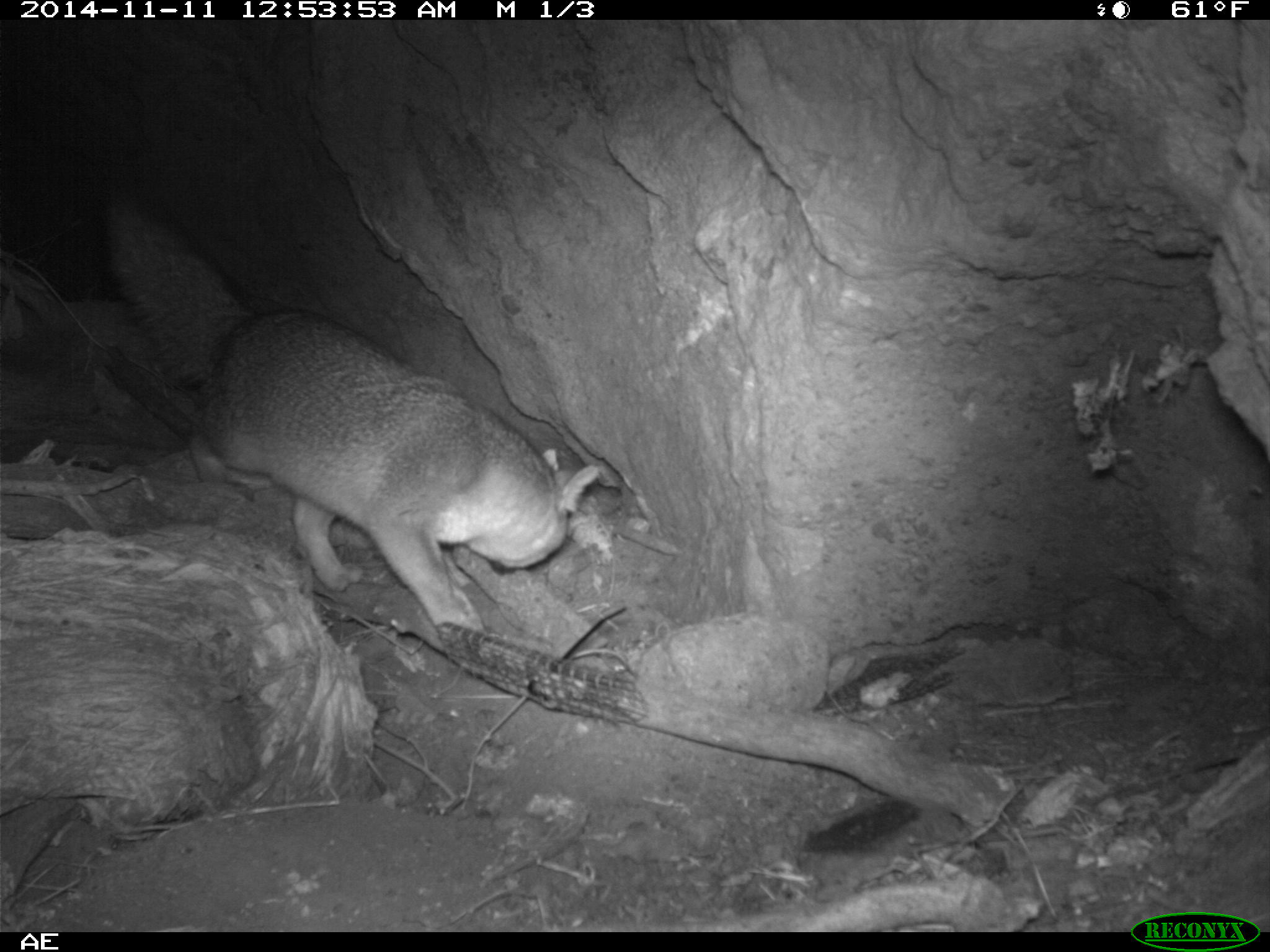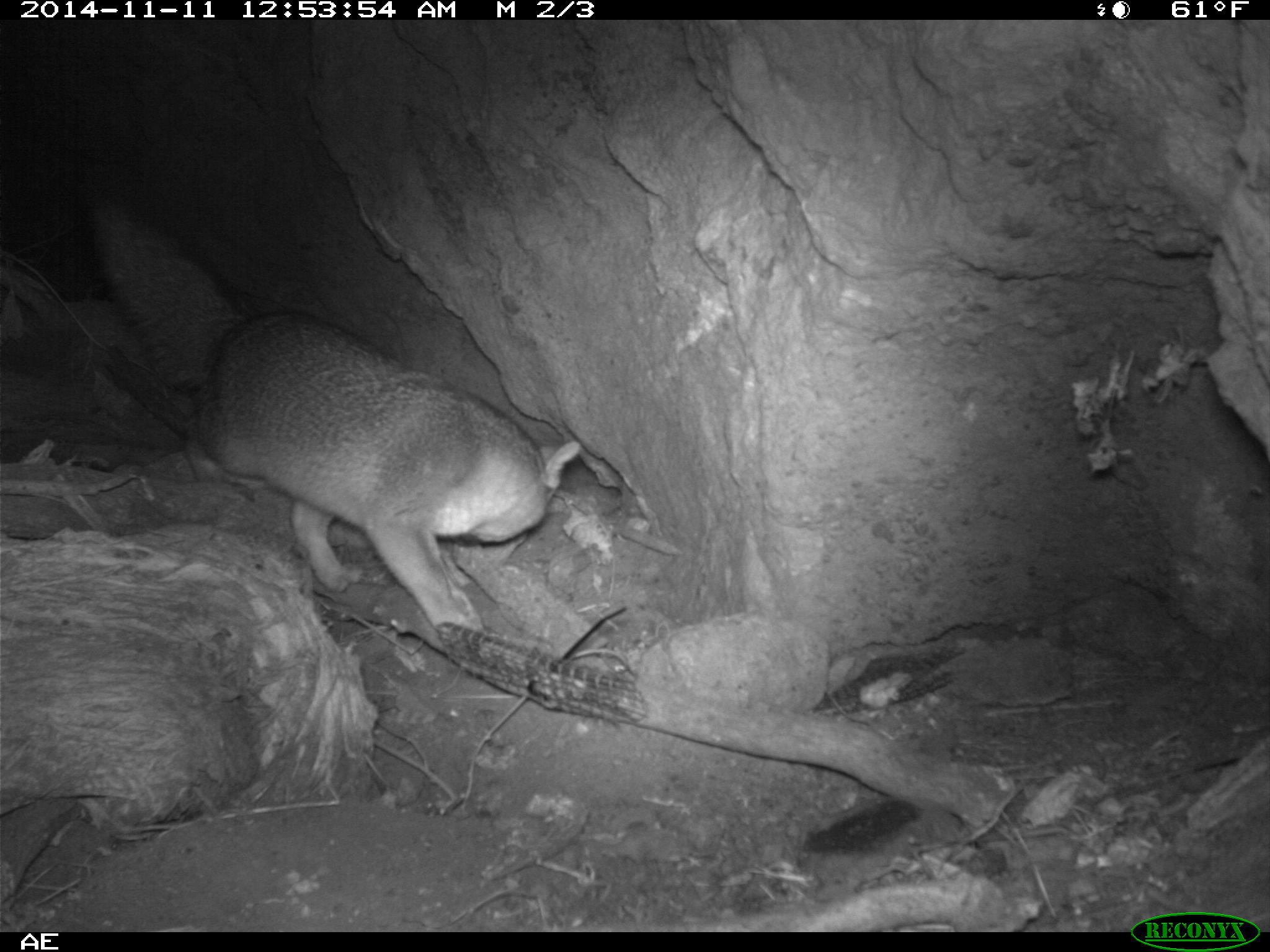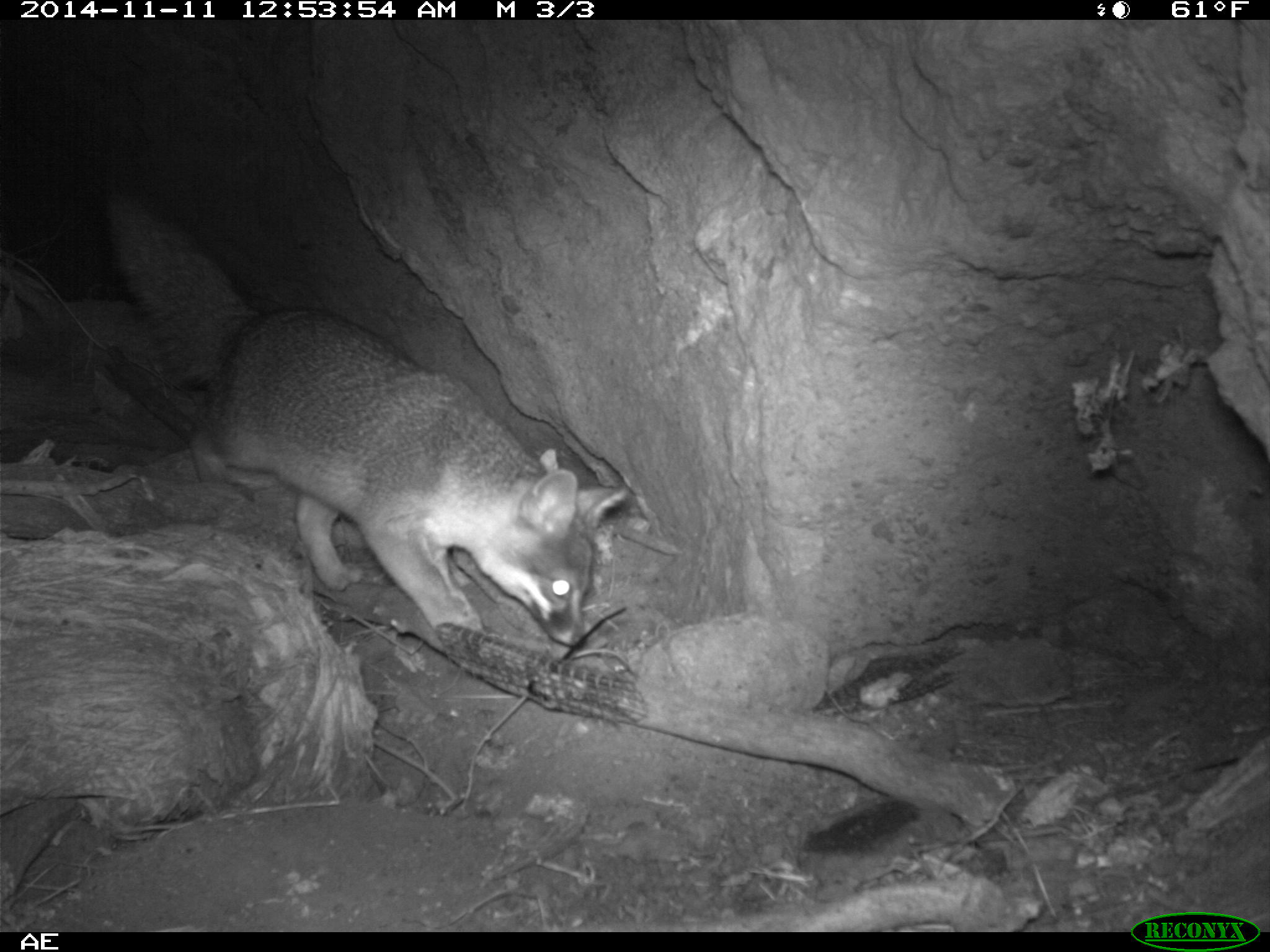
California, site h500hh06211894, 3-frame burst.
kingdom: Animalia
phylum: Chordata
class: Mammalia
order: Carnivora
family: Canidae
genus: Urocyon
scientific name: Urocyon littoralis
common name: island fox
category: fox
Fox (island fox) (Urocyon littoralis).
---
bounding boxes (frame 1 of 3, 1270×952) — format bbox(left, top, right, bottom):
fox: bbox(109, 200, 600, 636)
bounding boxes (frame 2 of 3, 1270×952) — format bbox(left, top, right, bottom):
fox: bbox(70, 177, 580, 628)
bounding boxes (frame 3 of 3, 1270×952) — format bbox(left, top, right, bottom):
fox: bbox(104, 191, 627, 646)